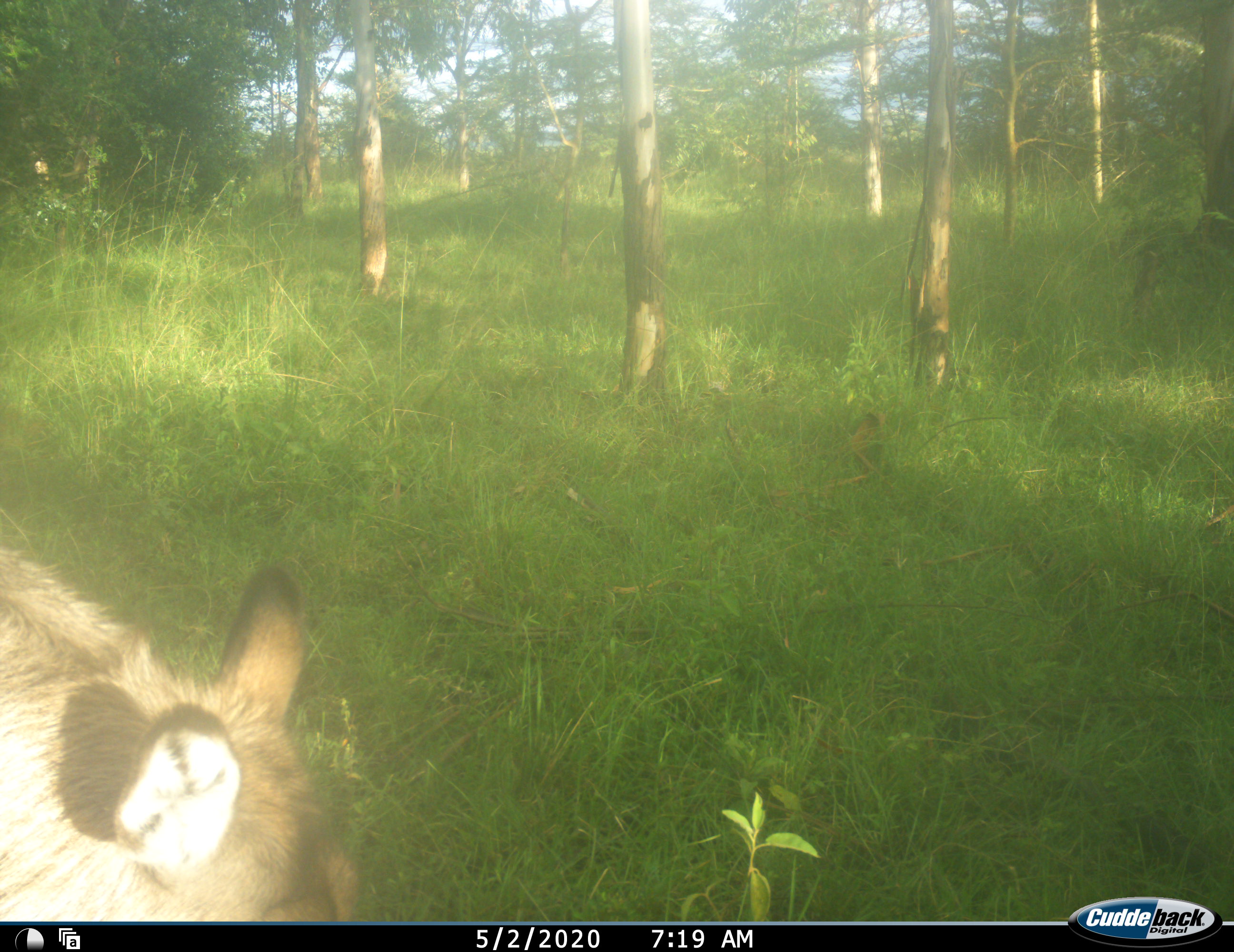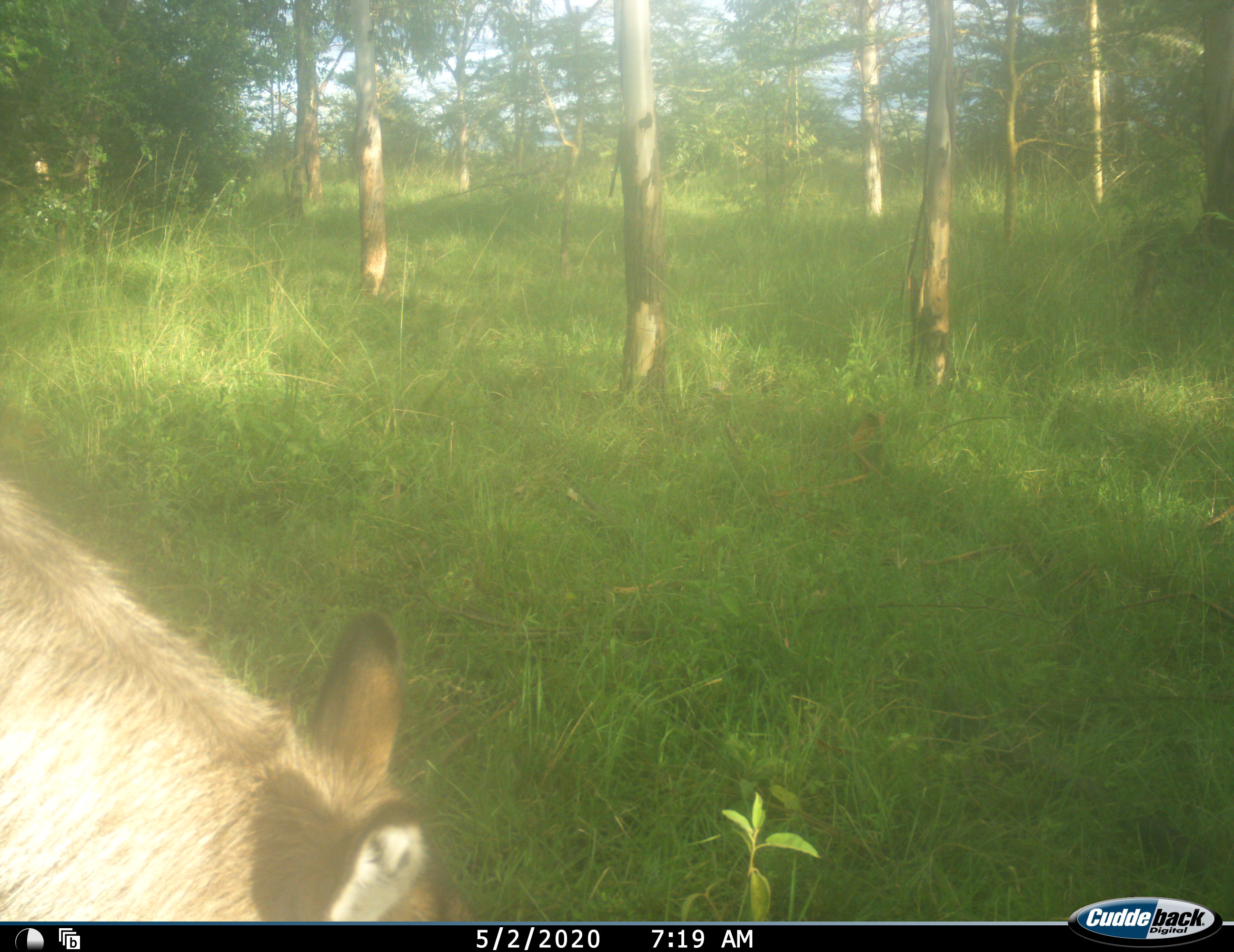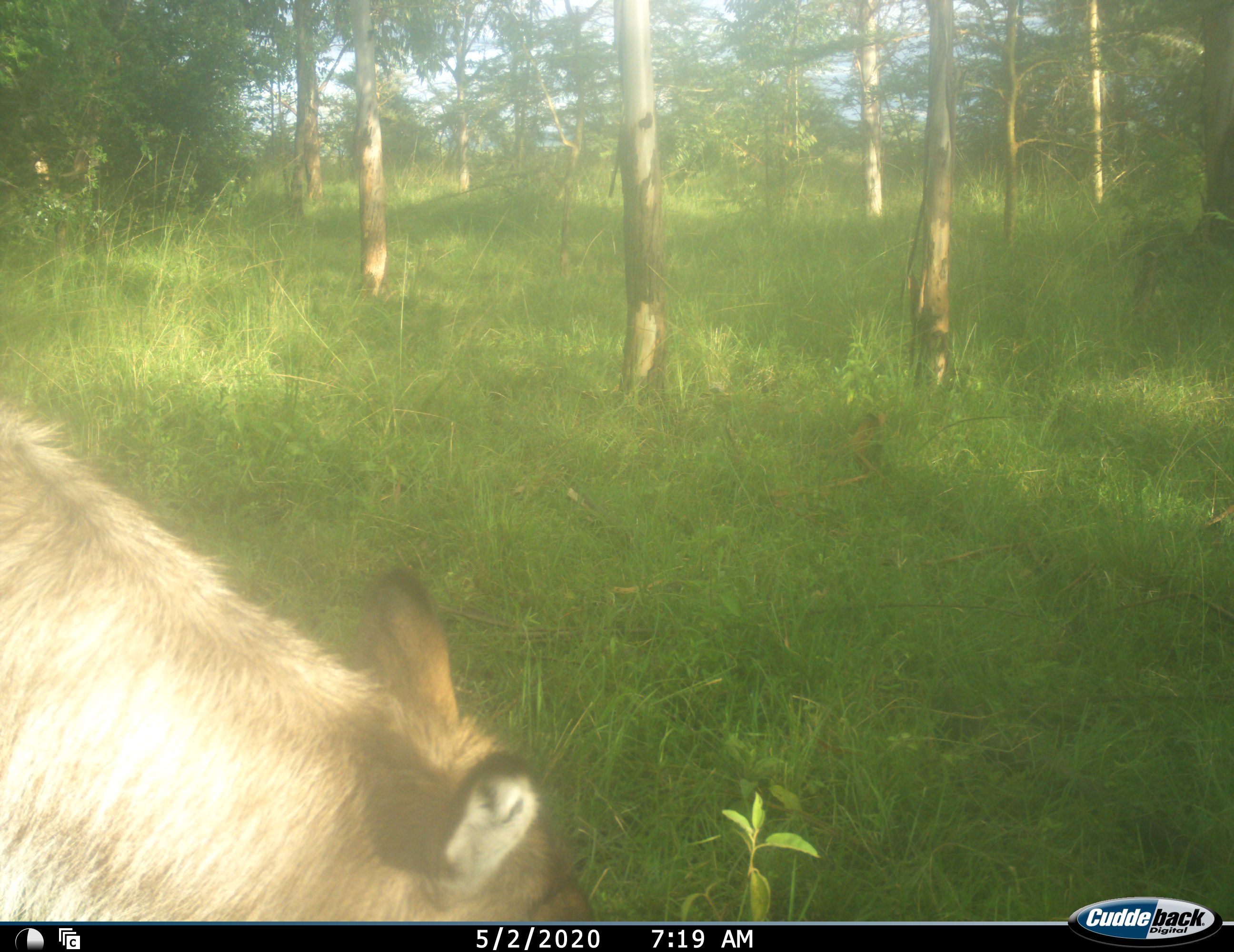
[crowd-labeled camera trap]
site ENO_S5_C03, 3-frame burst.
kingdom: Animalia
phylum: Chordata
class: Mammalia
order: Artiodactyla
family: Bovidae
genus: Kobus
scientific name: Kobus ellipsiprymnus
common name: waterbuck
Waterbuck (Kobus ellipsiprymnus), count 1. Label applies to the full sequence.